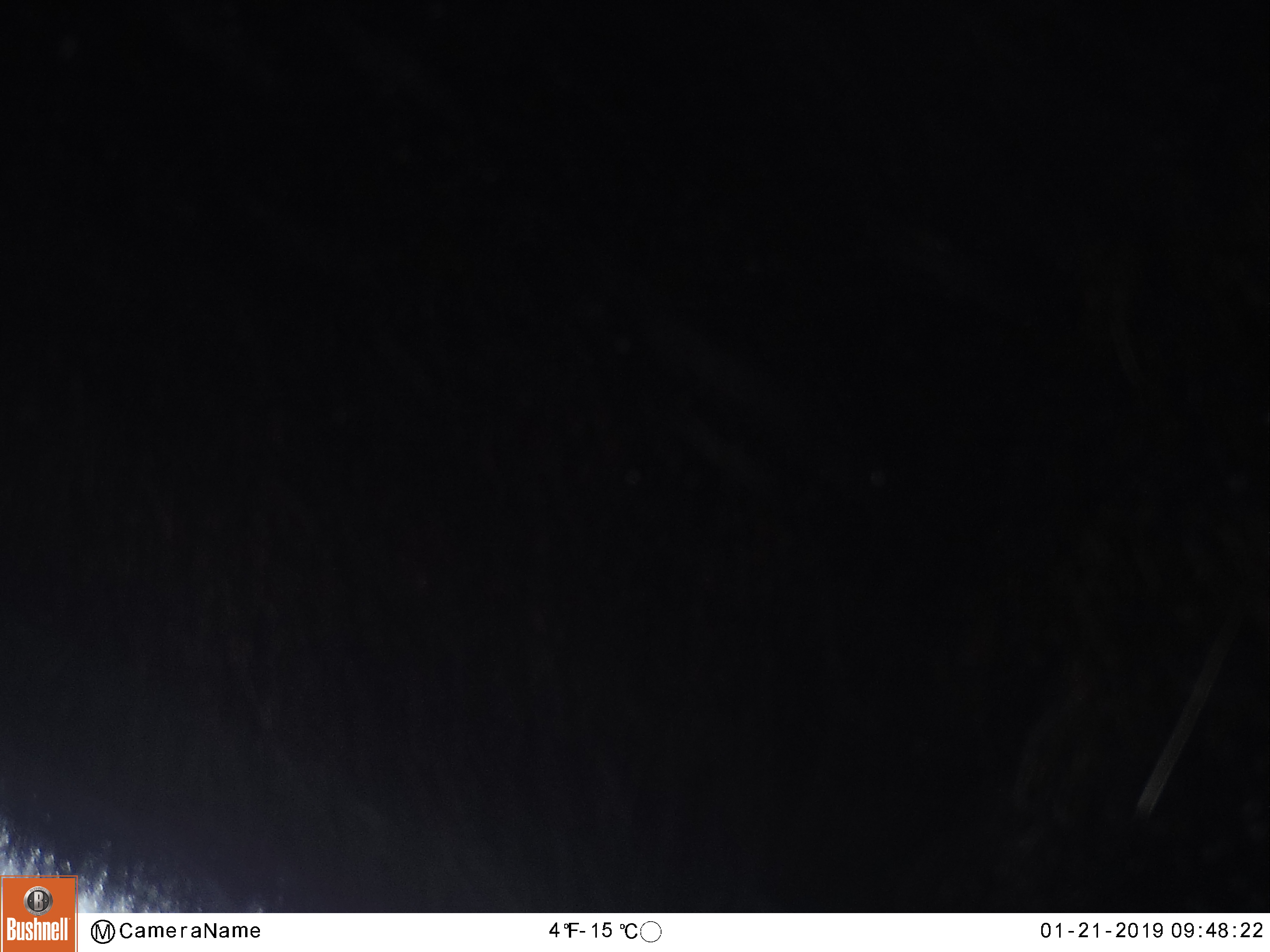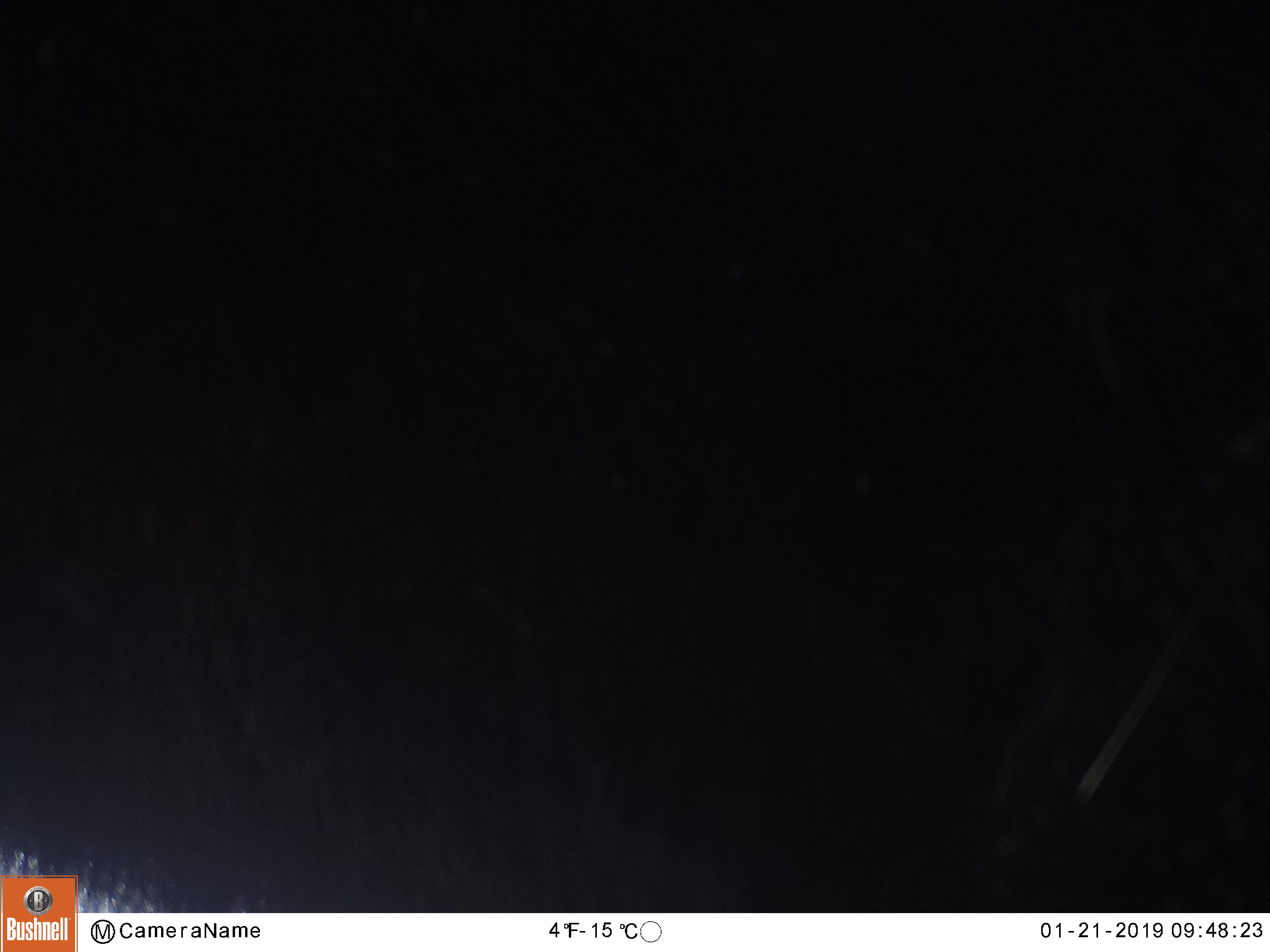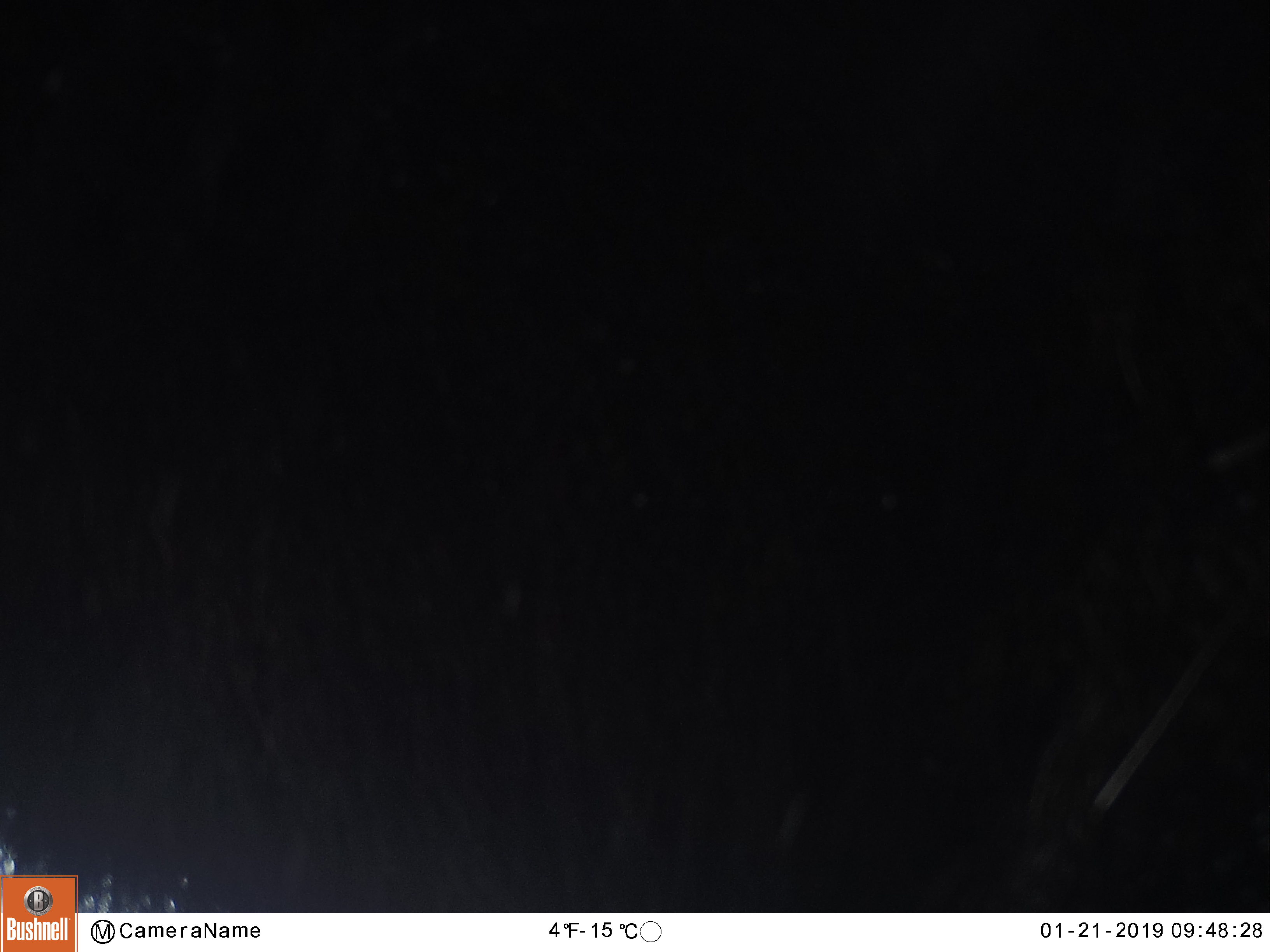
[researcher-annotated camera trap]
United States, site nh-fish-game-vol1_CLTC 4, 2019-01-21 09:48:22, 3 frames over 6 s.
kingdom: Animalia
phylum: Chordata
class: Mammalia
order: Artiodactyla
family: Cervidae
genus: Alces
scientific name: Alces alces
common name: moose